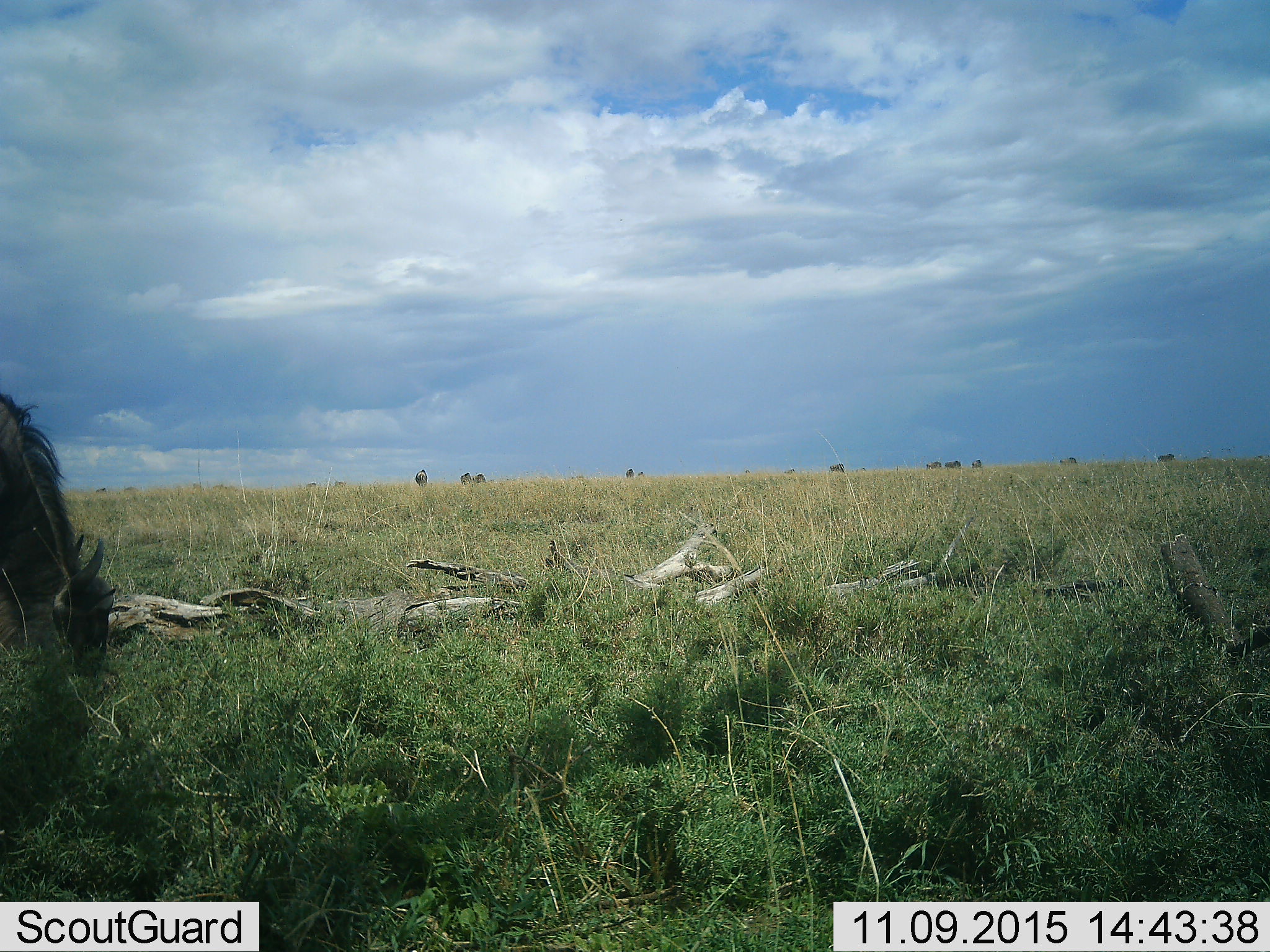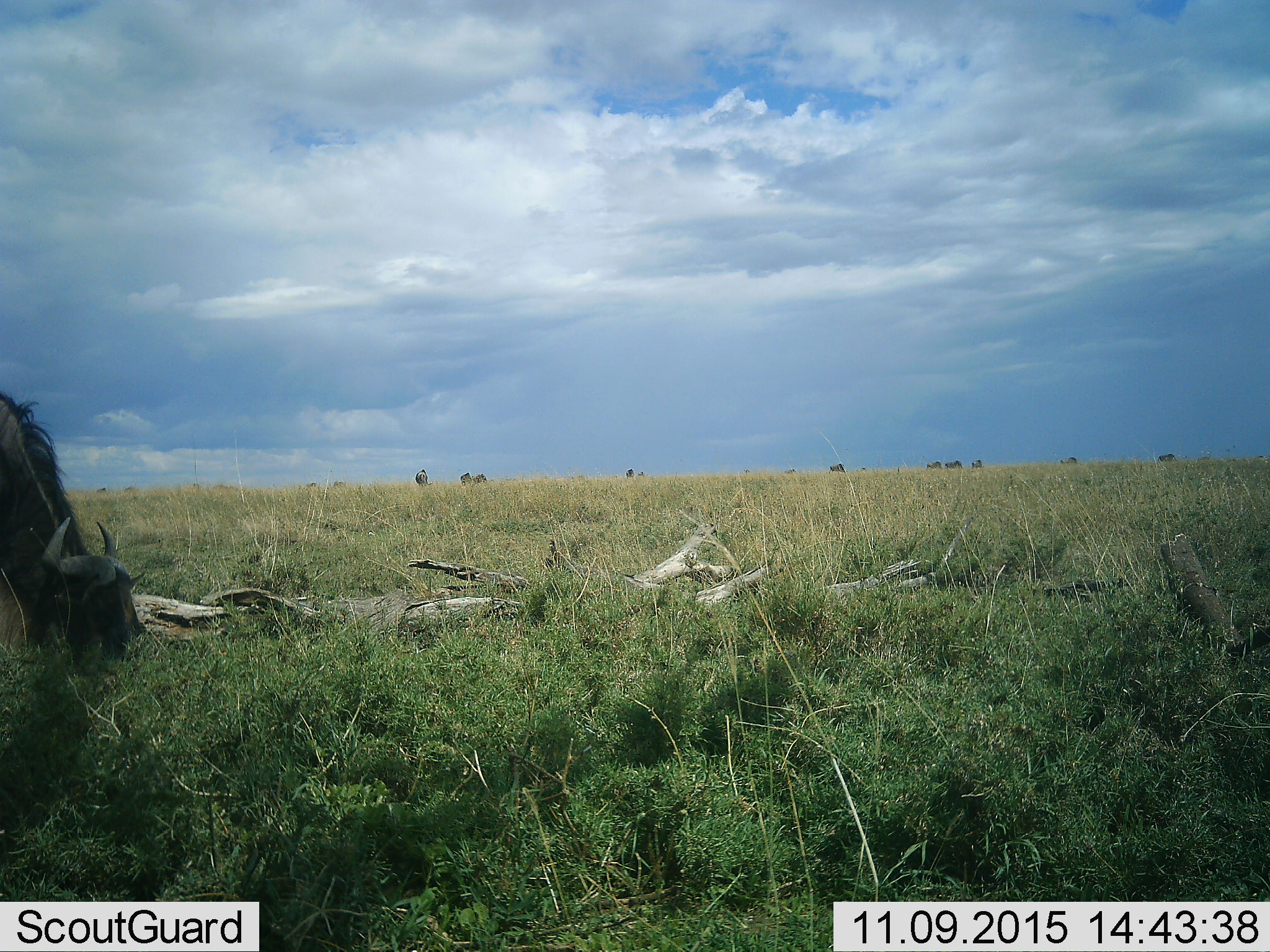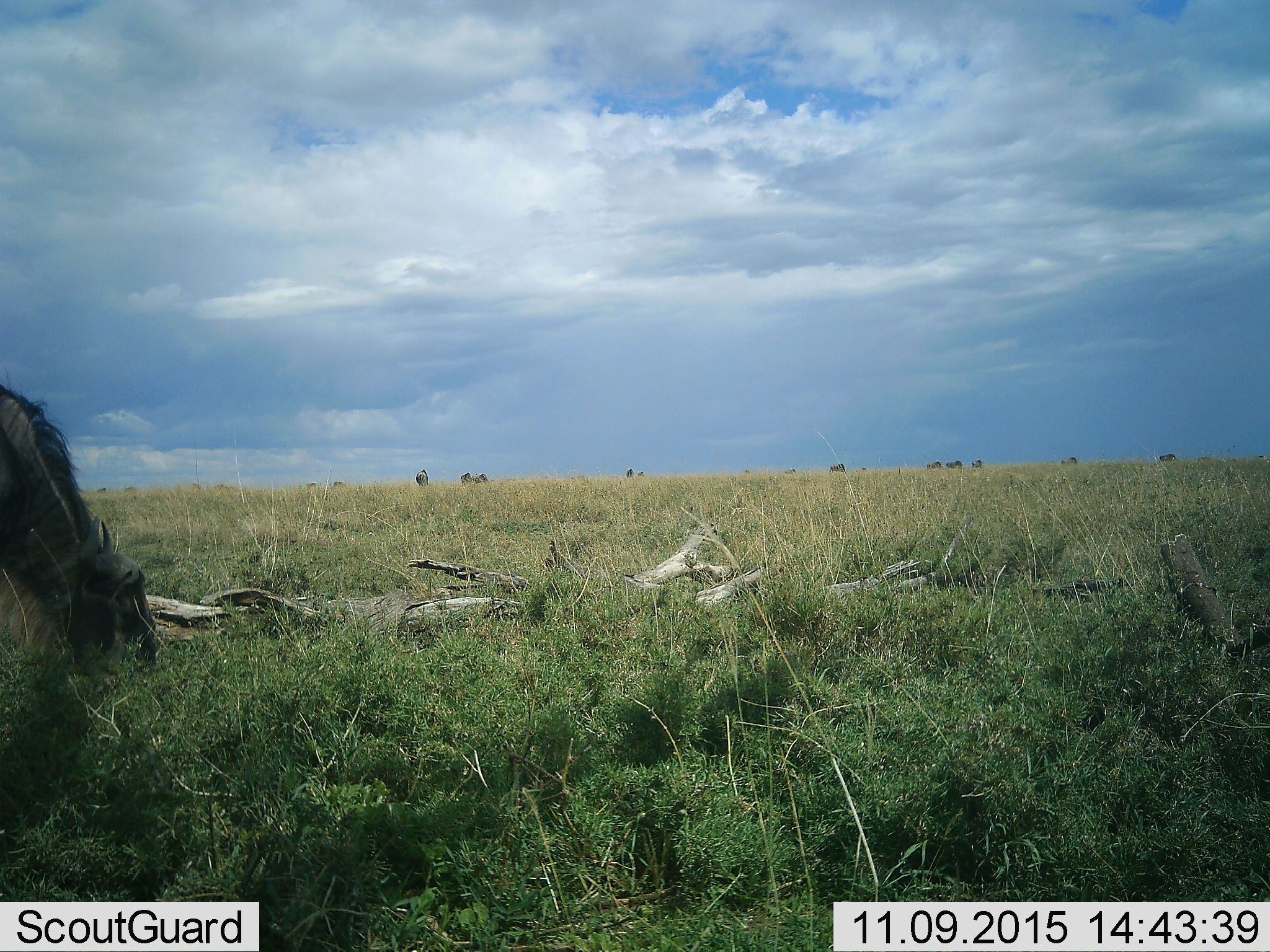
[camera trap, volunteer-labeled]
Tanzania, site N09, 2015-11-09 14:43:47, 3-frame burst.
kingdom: Animalia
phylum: Chordata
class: Mammalia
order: Artiodactyla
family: Bovidae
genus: Connochaetes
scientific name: Connochaetes taurinus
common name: blue wildebeest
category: wildebeest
Wildebeest (blue wildebeest) (Connochaetes taurinus), count 11-50. Behavior (volunteer vote fractions): standing 38%, resting 12%, moving 50%, interacting 0%. Young present (vote fraction): 0%. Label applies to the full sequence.